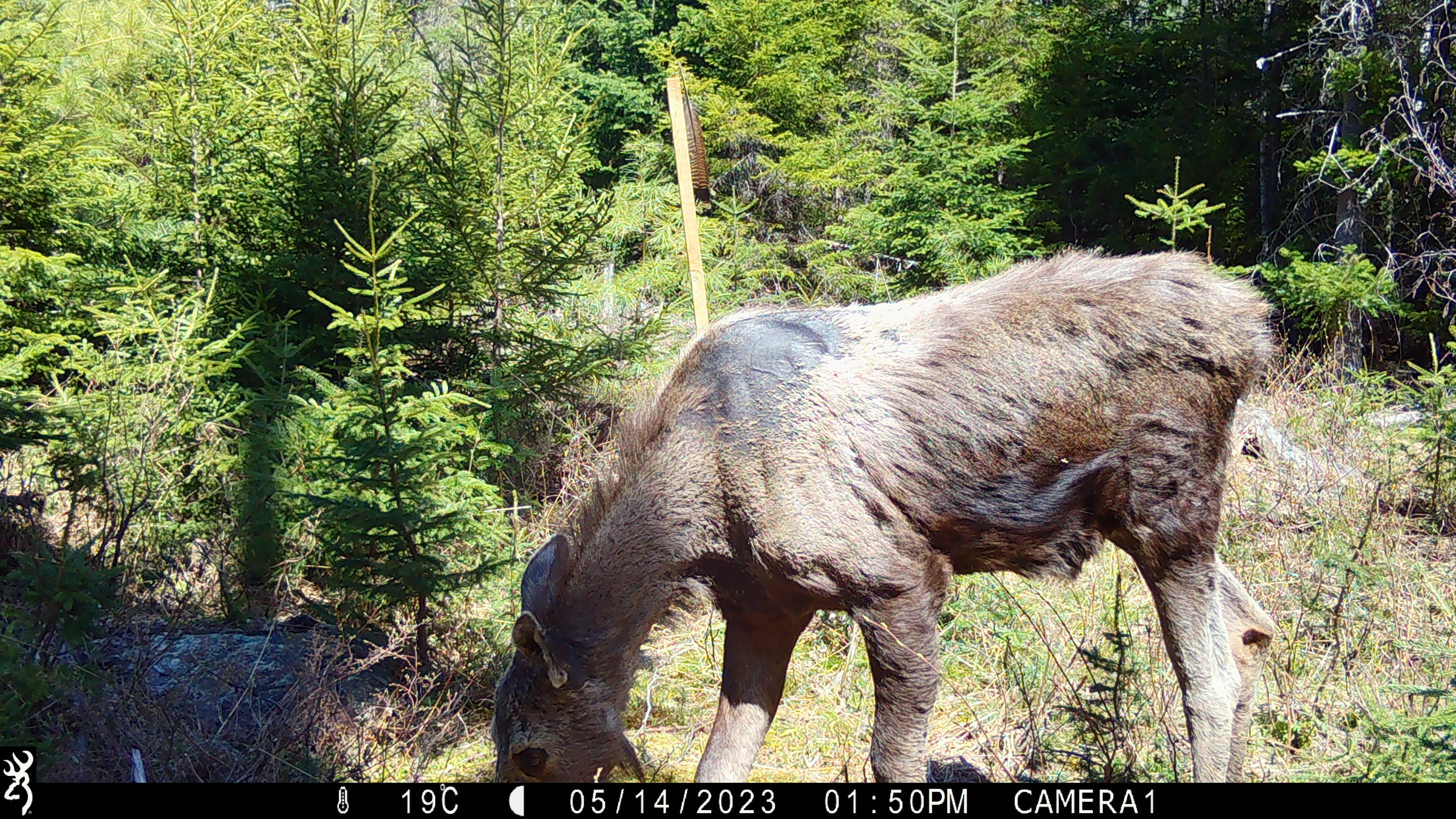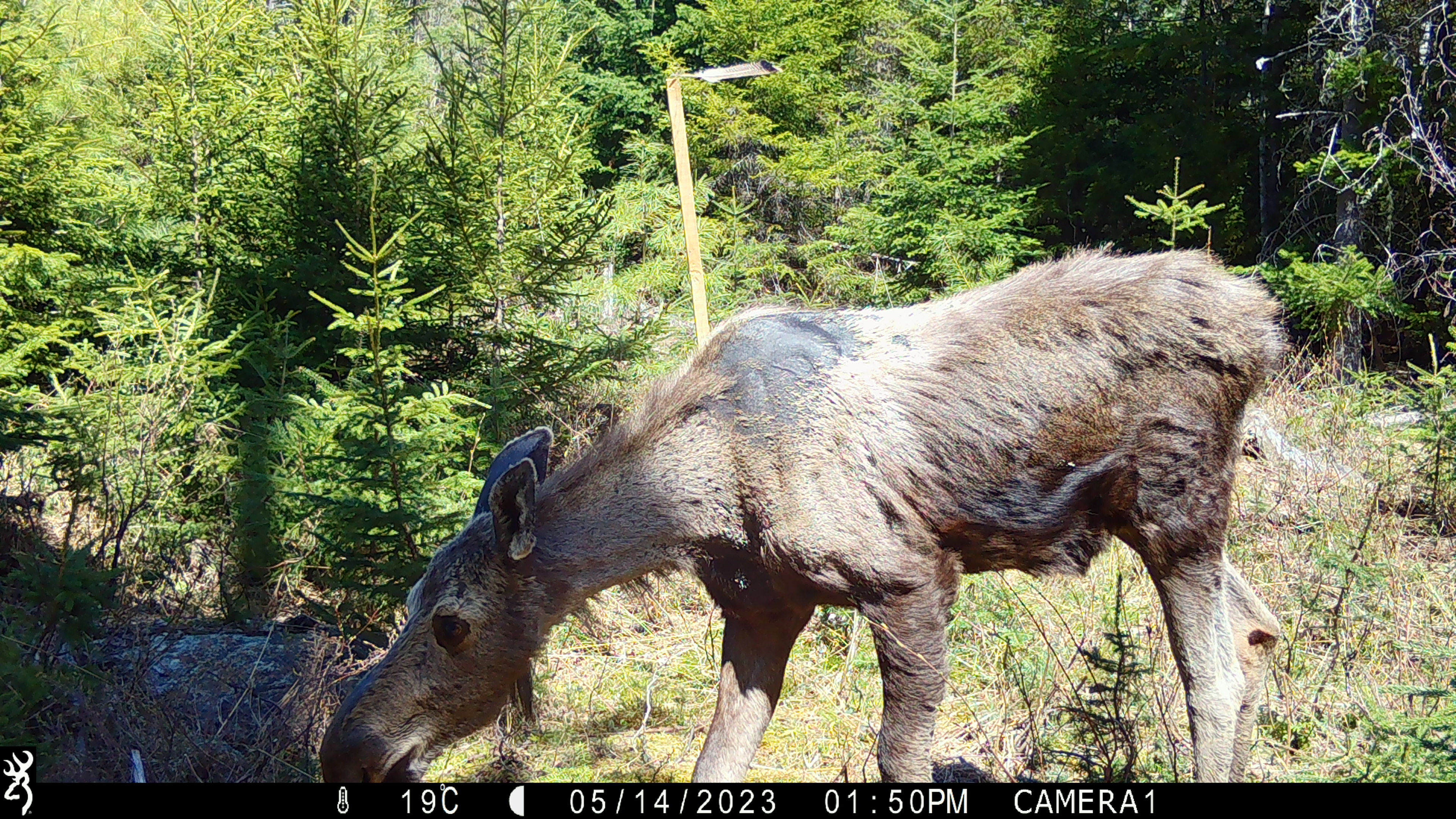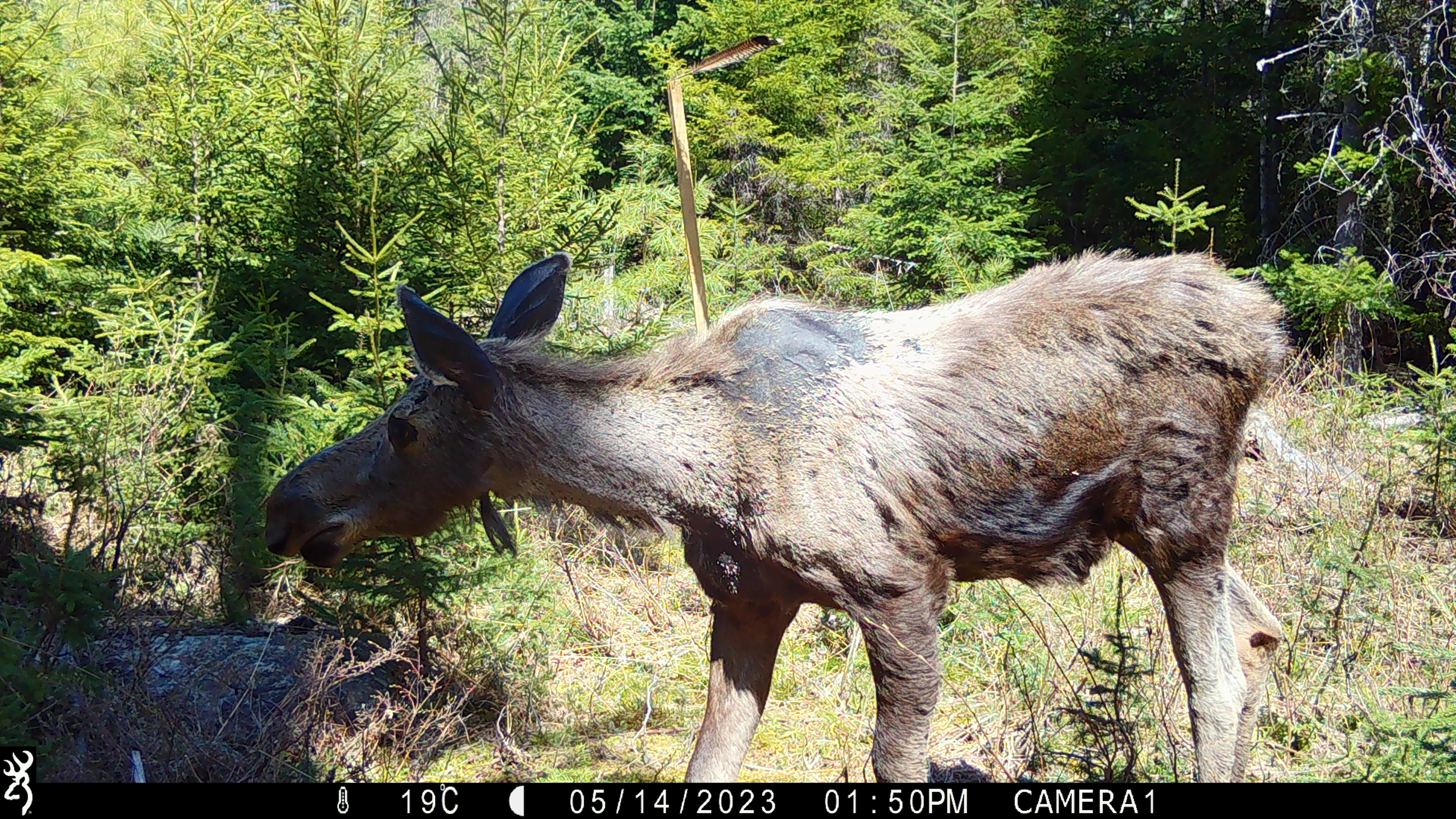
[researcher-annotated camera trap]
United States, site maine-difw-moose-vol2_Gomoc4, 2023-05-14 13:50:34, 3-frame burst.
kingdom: Animalia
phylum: Chordata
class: Mammalia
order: Artiodactyla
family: Cervidae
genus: Alces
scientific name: Alces alces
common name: moose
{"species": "moose (Alces alces)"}